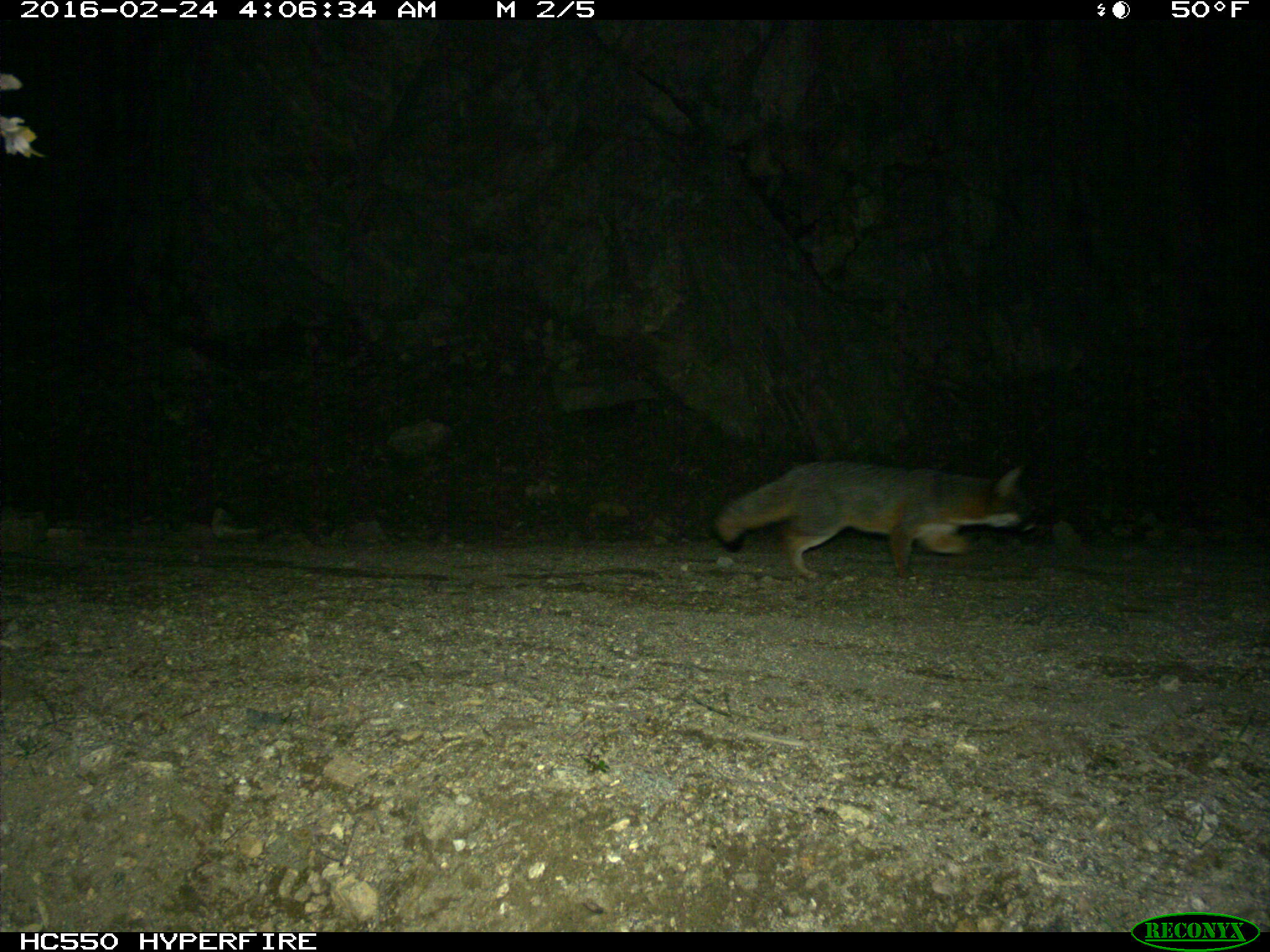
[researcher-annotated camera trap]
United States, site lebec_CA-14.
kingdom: Animalia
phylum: Chordata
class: Mammalia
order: Carnivora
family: Canidae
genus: Urocyon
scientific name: Urocyon cinereoargenteus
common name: gray fox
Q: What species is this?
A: Urocyon cinereoargenteus (gray fox).